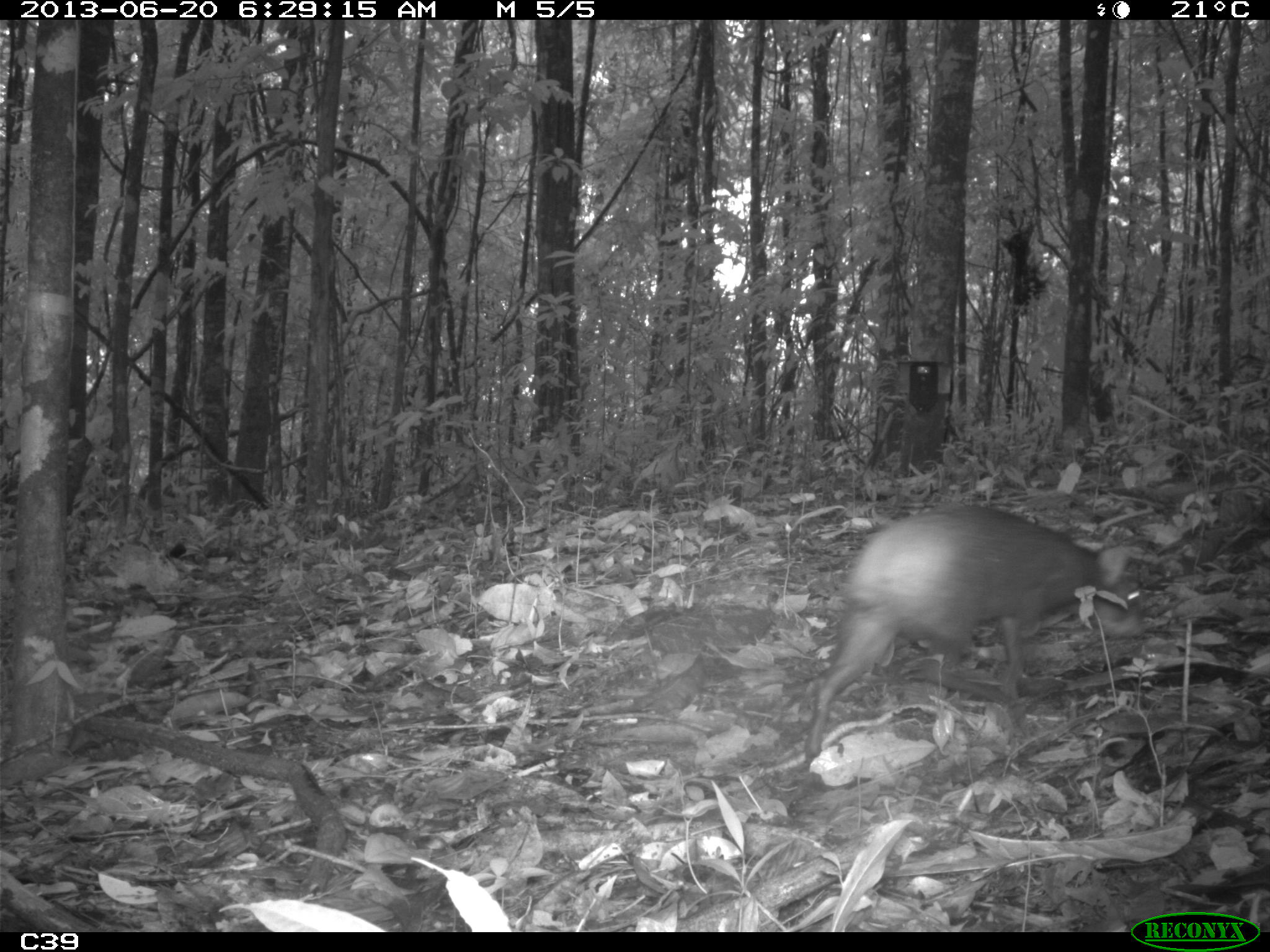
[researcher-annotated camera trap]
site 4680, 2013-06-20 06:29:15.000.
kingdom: Animalia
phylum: Chordata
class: Mammalia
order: Rodentia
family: Dasyproctidae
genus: Dasyprocta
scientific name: Dasyprocta leporina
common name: red-rumped agouti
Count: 1.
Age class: adult.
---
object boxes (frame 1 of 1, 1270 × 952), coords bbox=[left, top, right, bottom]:
dasyprocta leporina: bbox=[804, 502, 1146, 758]